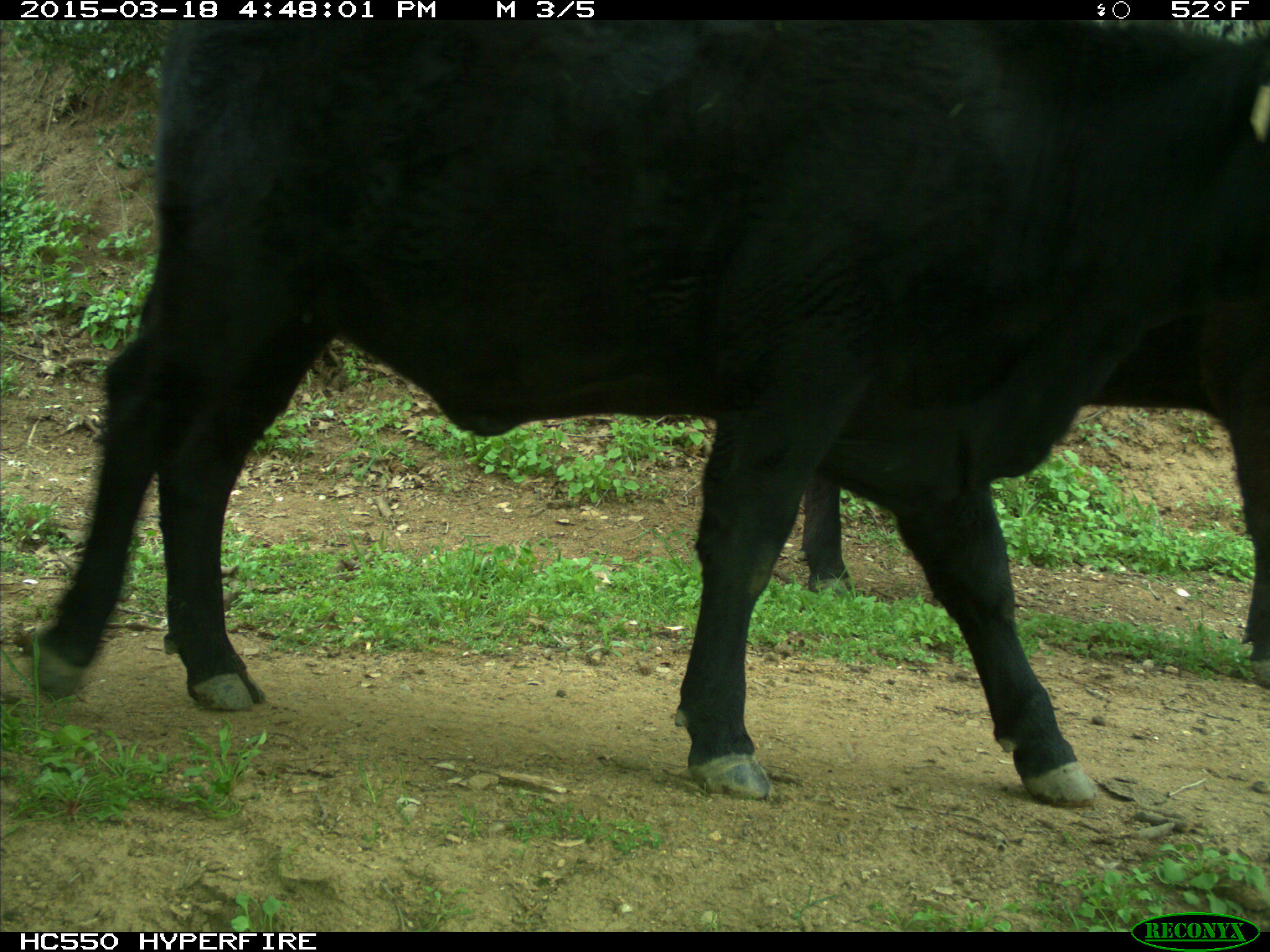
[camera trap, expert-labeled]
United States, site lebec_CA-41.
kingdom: Animalia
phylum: Chordata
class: Mammalia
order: Artiodactyla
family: Bovidae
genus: Bos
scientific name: Bos taurus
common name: domestic cow